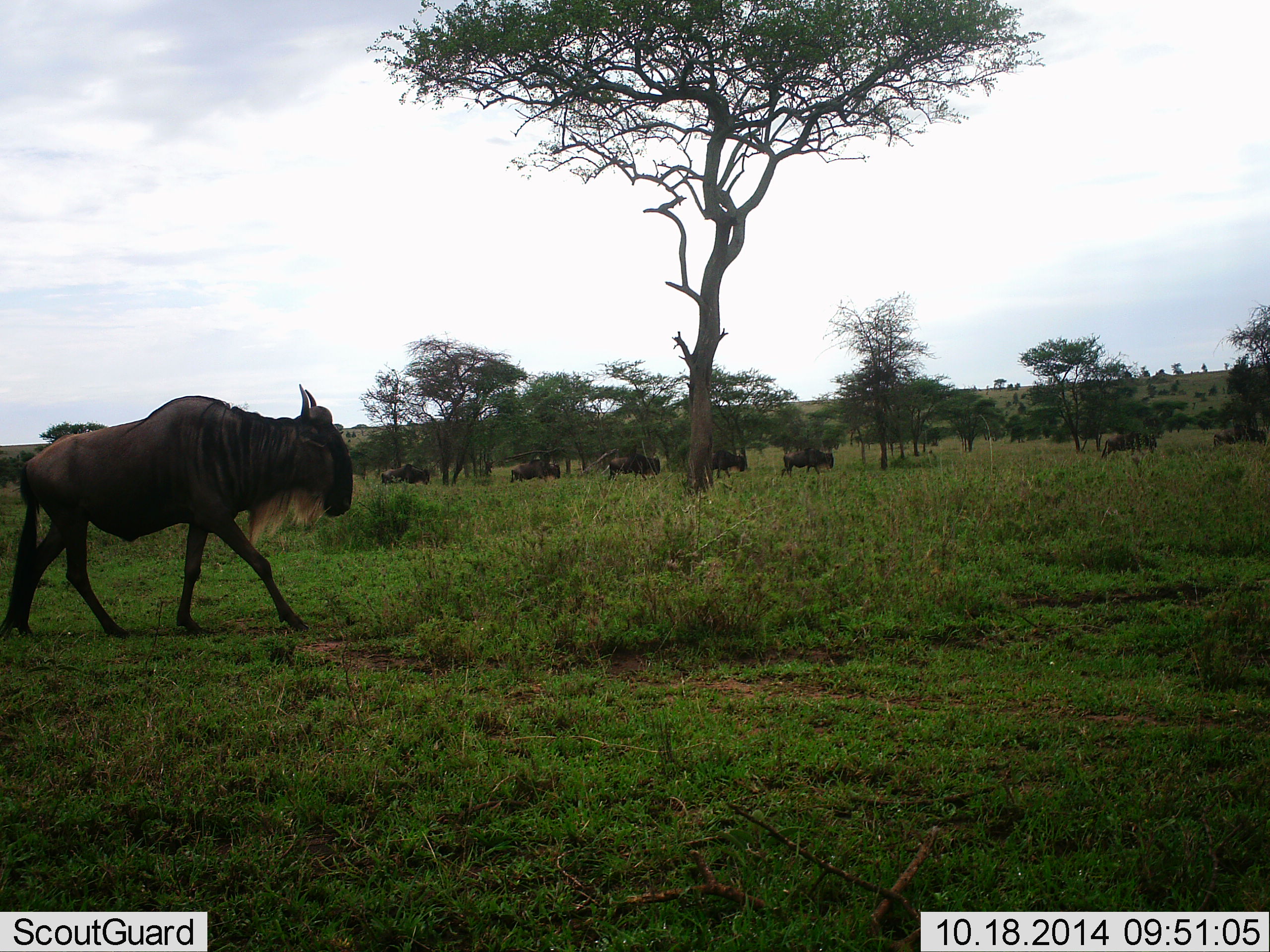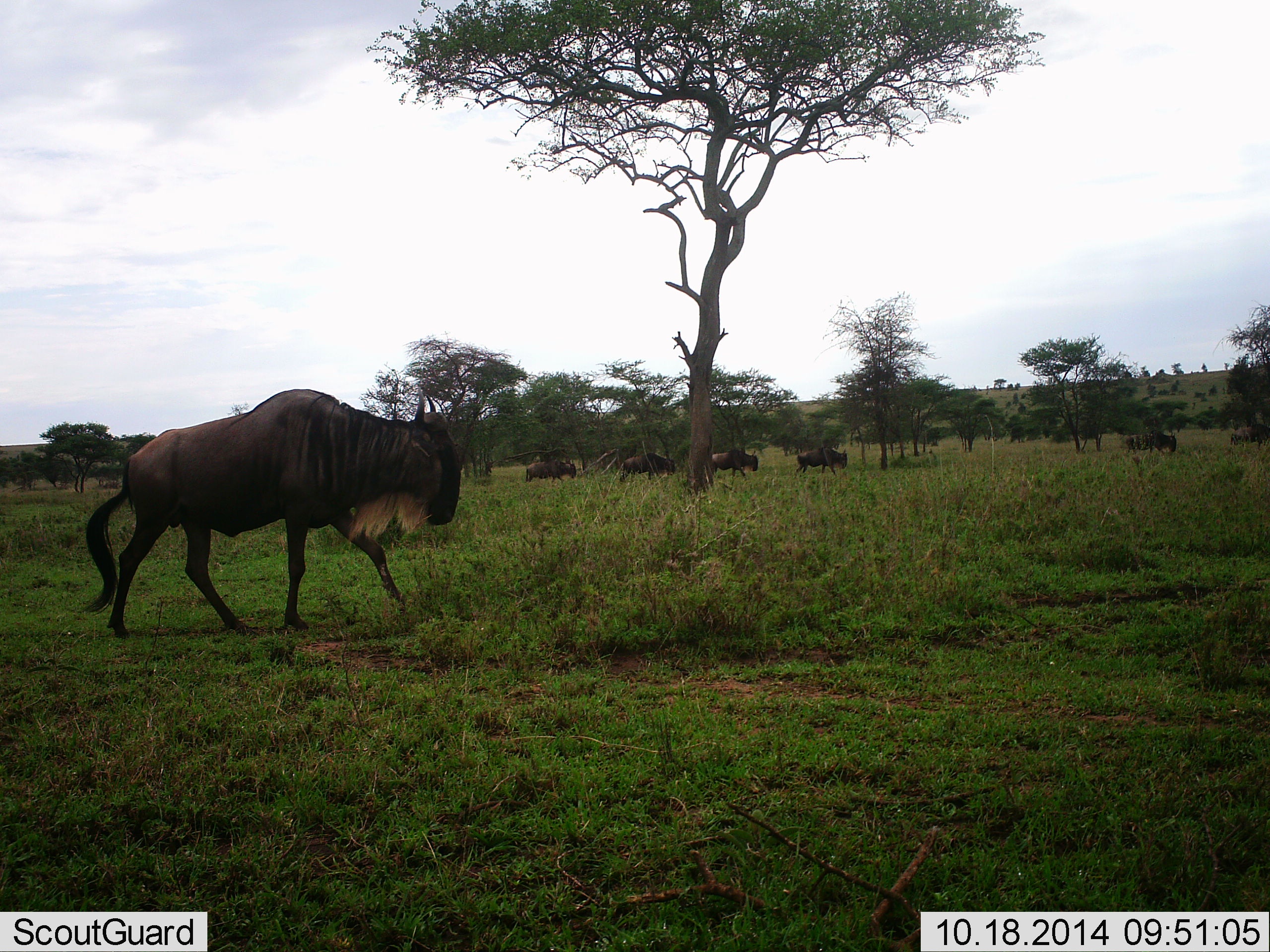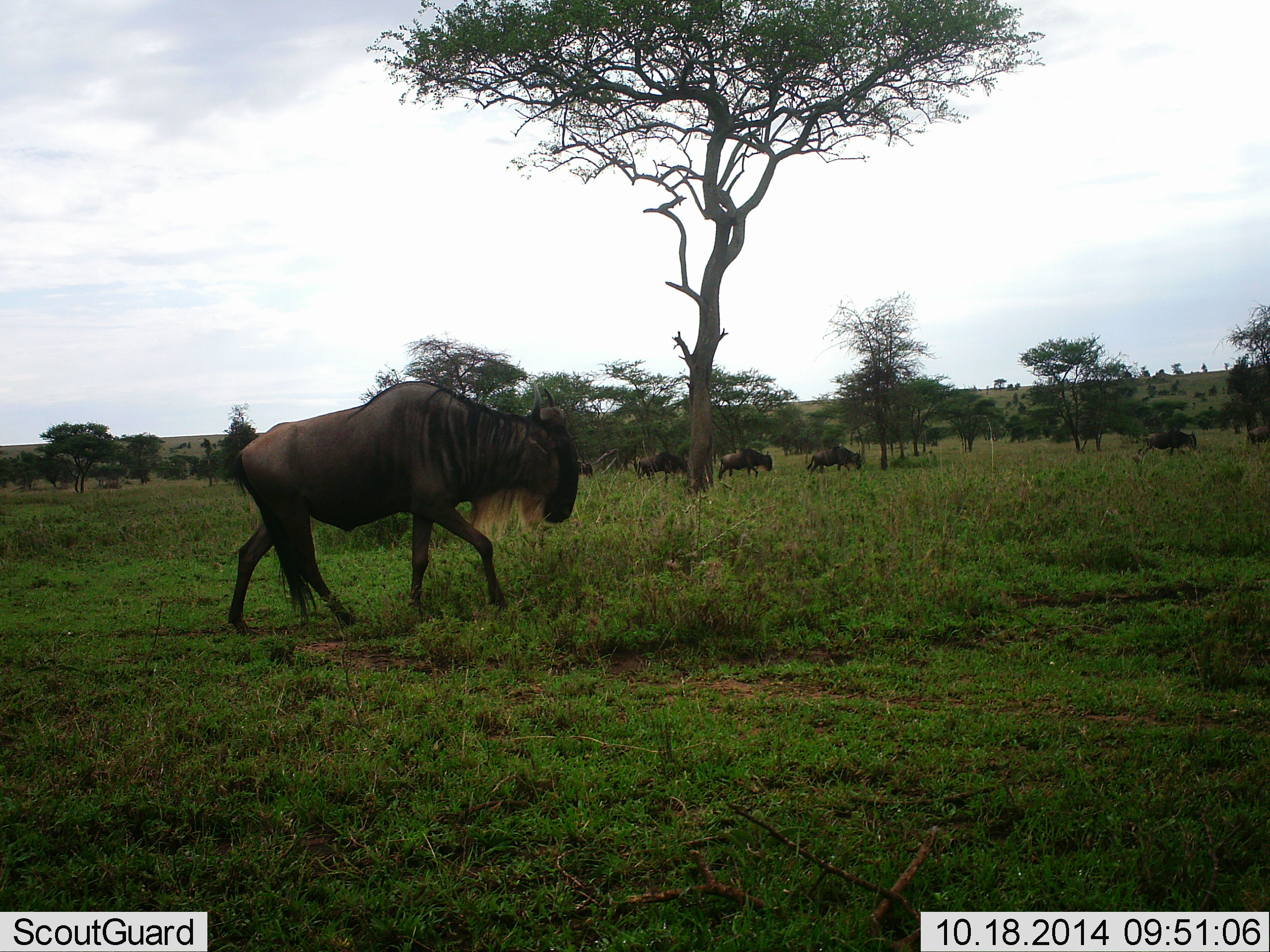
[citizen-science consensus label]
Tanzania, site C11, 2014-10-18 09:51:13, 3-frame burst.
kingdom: Animalia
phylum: Chordata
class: Mammalia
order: Artiodactyla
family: Bovidae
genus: Connochaetes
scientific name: Connochaetes taurinus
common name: blue wildebeest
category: wildebeest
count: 8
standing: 10%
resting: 0%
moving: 100%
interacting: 0%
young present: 0%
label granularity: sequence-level